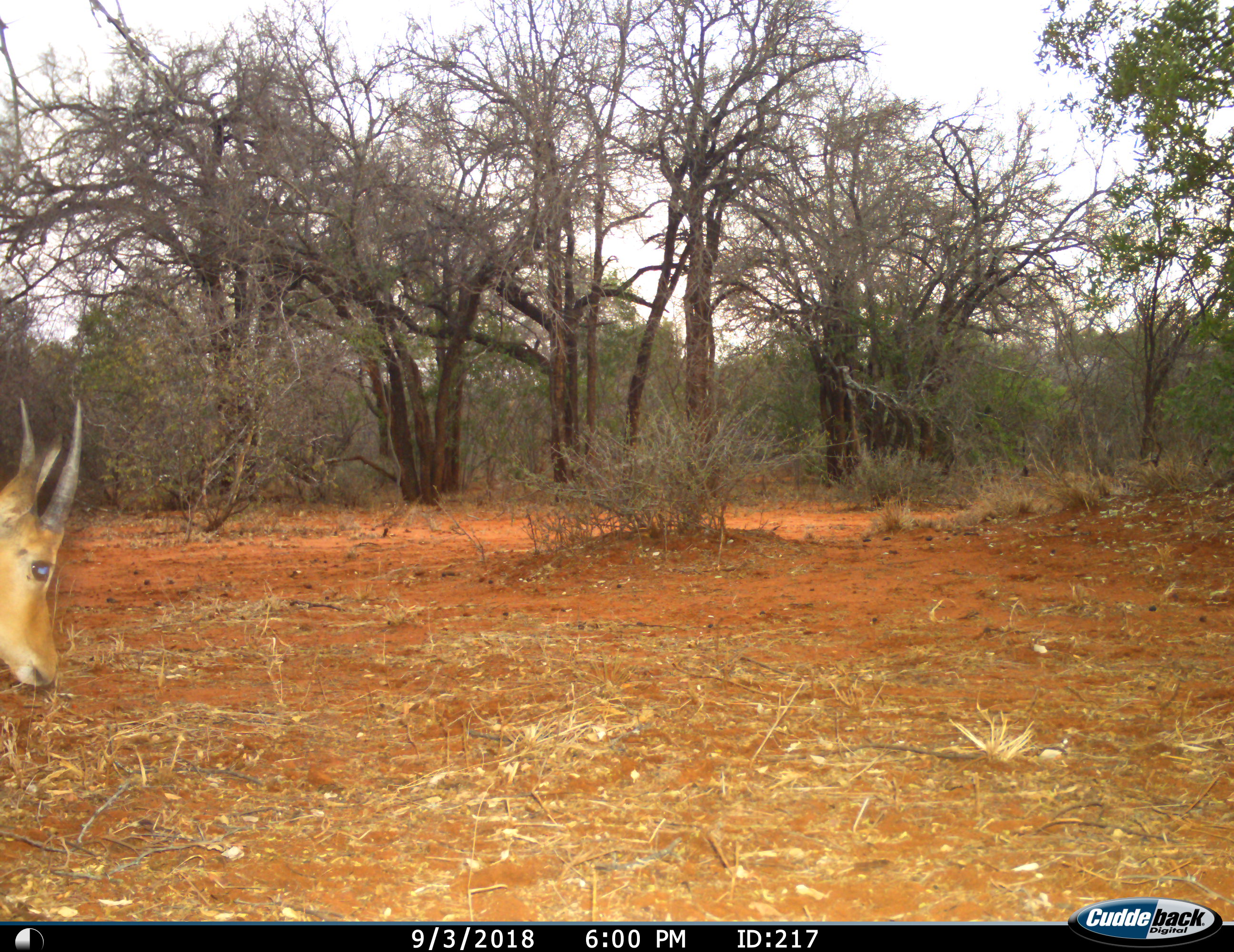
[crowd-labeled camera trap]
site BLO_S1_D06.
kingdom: Animalia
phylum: Chordata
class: Mammalia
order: Artiodactyla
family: Bovidae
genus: Aepyceros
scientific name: Aepyceros melampus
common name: impala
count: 1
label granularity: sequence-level